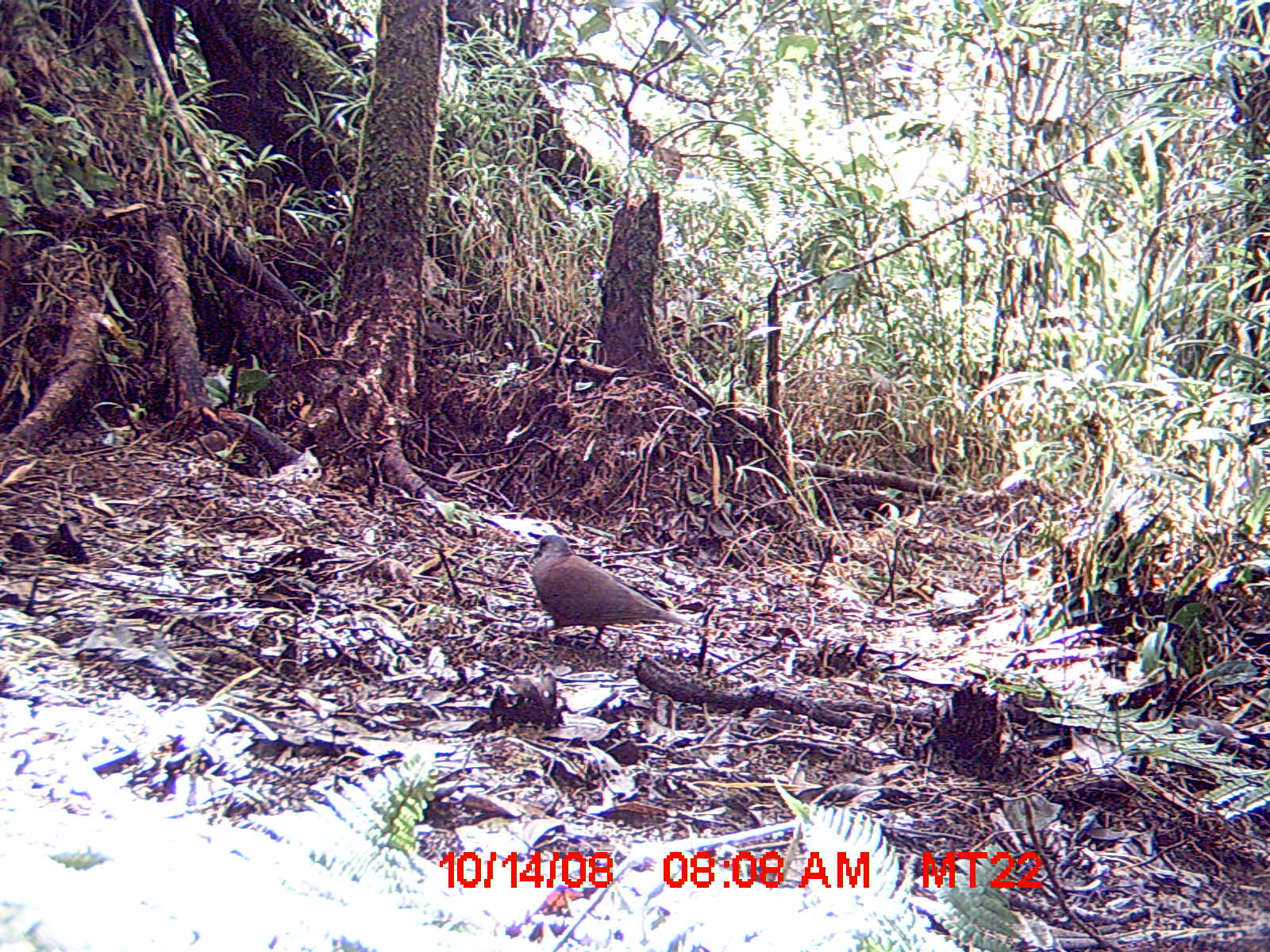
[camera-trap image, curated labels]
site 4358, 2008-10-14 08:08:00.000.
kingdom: Animalia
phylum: Chordata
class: Aves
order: Columbiformes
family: Columbidae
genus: Streptopelia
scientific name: Streptopelia picturata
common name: madagascar turtle-dove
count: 1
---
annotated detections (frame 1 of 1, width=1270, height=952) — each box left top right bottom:
streptopelia picturata: 528 535 685 649